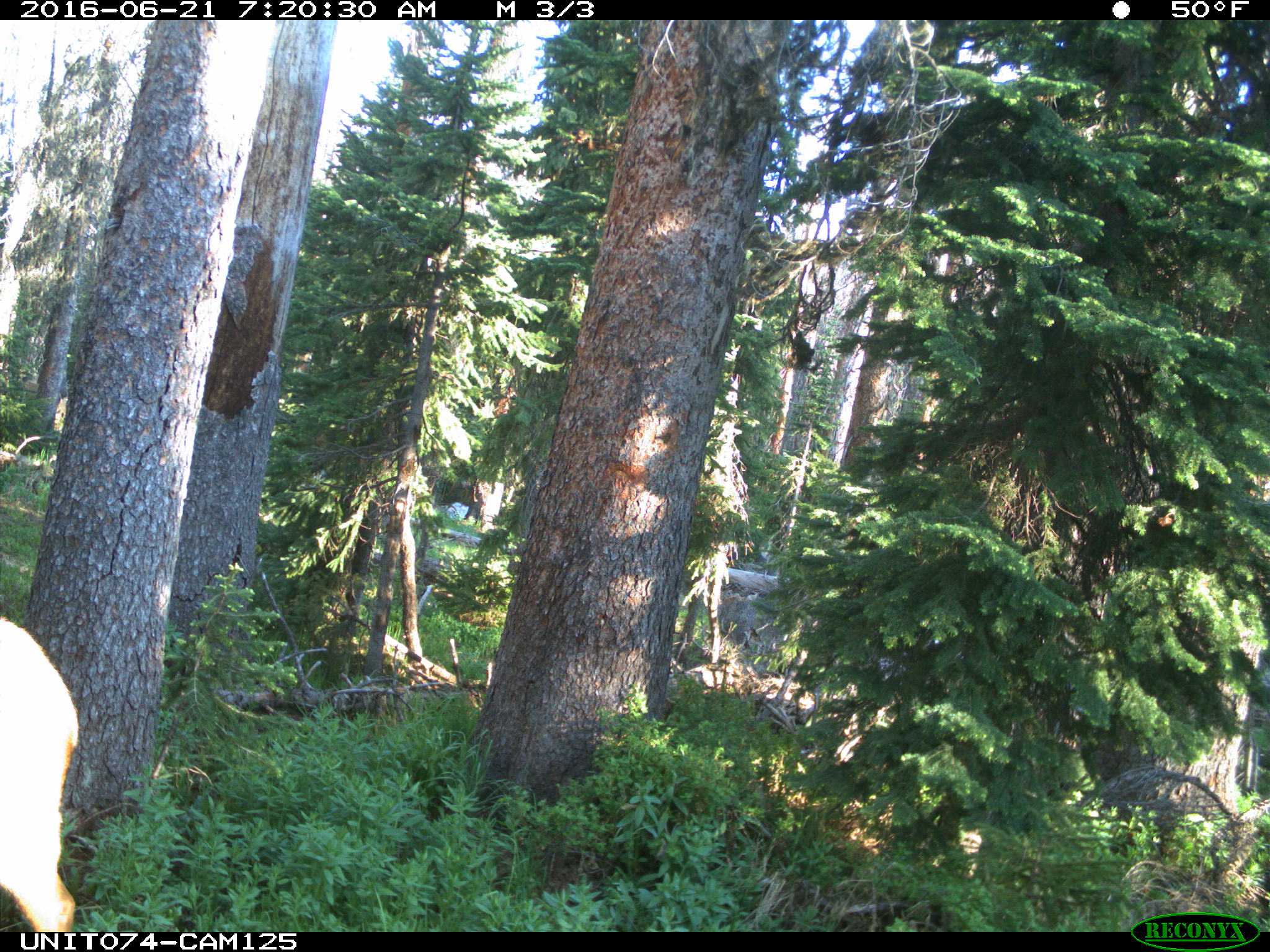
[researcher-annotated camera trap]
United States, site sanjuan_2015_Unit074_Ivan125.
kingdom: Animalia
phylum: Chordata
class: Mammalia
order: Artiodactyla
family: Cervidae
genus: Cervus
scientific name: Cervus elaphus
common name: red deer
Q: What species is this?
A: Cervus elaphus (red deer).